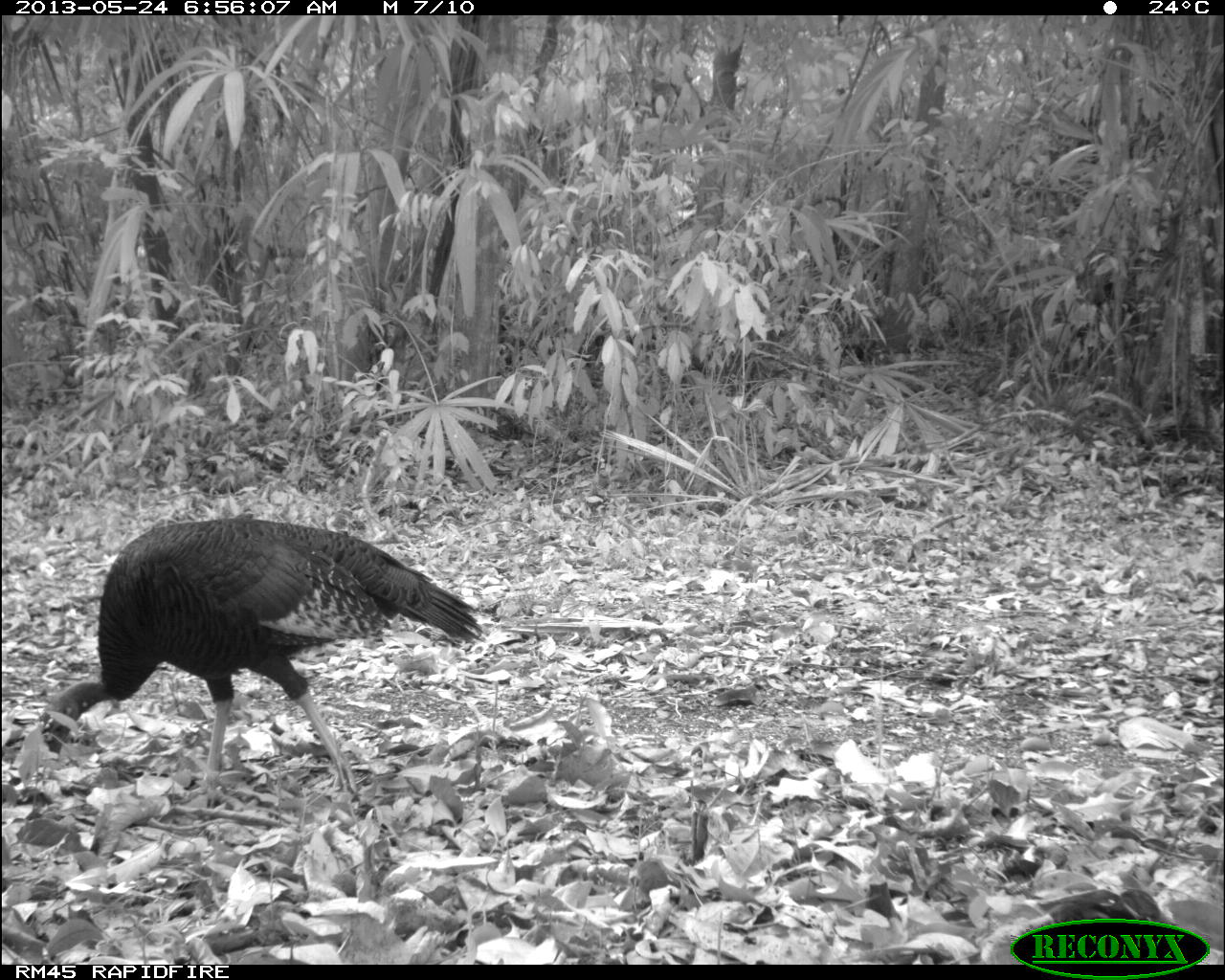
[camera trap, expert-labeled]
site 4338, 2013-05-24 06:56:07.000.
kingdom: Animalia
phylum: Chordata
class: Aves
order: Galliformes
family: Phasianidae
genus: Meleagris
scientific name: Meleagris ocellata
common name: ocellated turkey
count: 1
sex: female